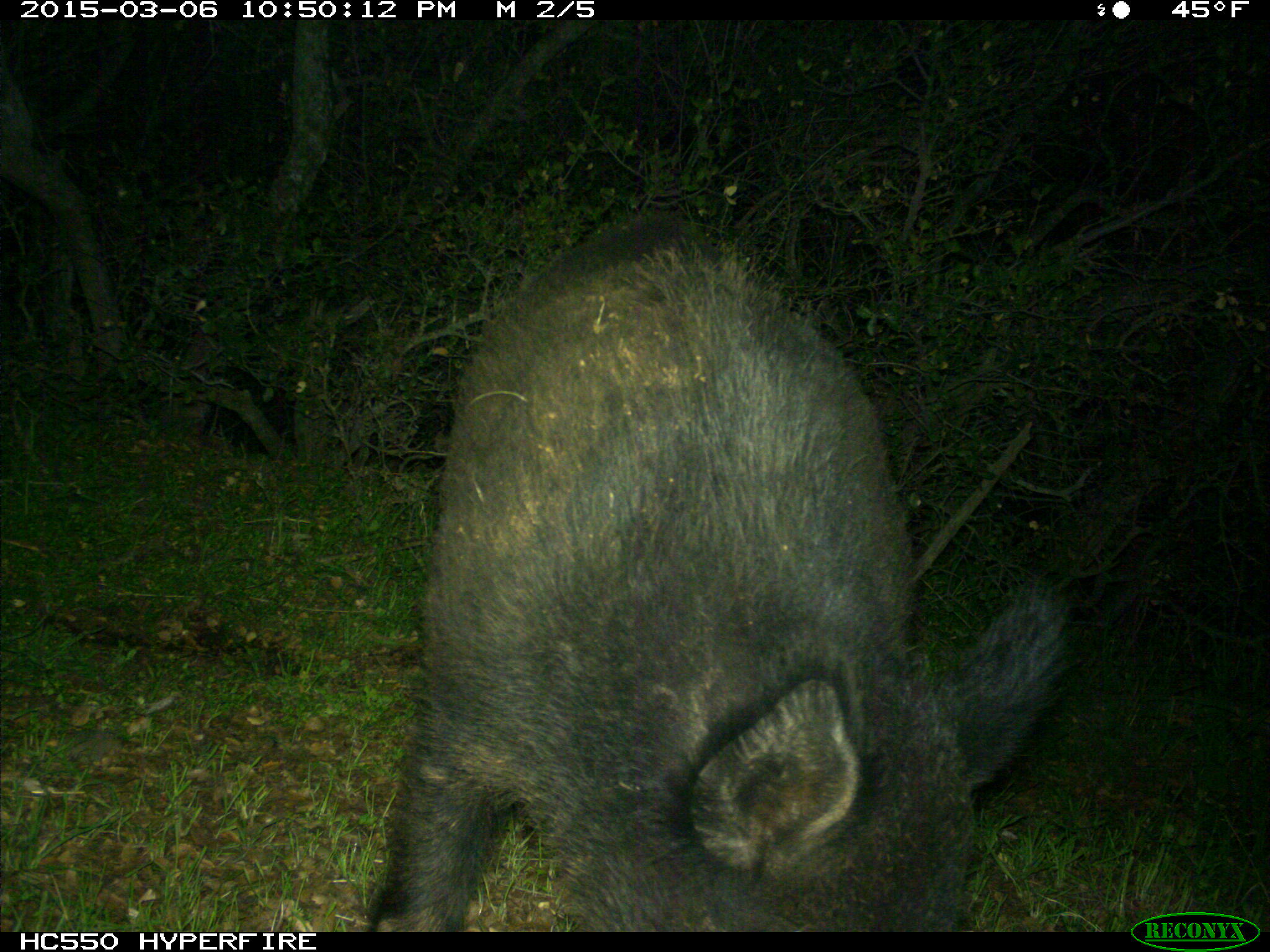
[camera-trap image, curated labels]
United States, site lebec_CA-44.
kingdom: Animalia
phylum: Chordata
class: Mammalia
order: Artiodactyla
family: Suidae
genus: Sus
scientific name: Sus scrofa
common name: wild boar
Sus scrofa (wild boar).